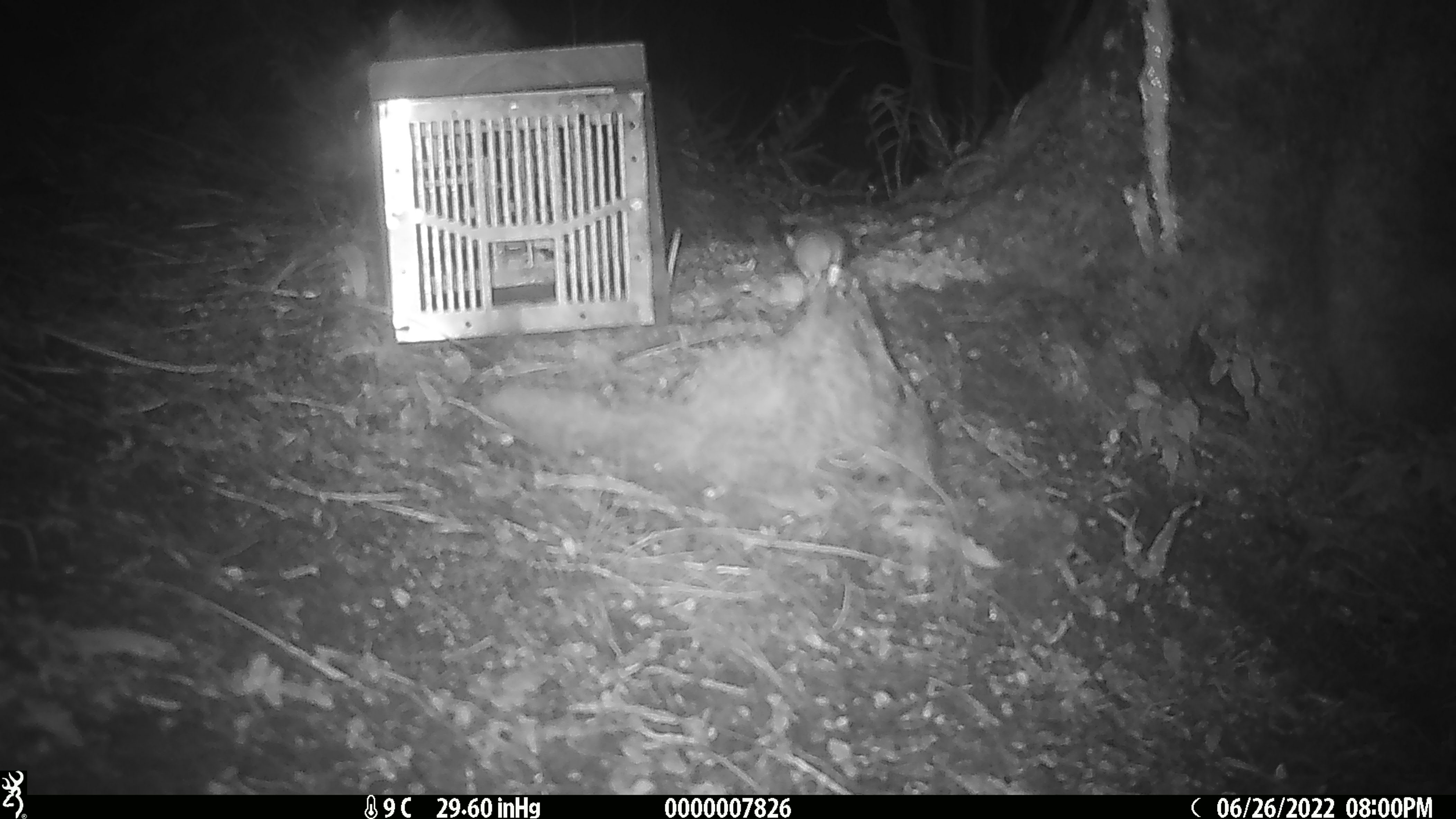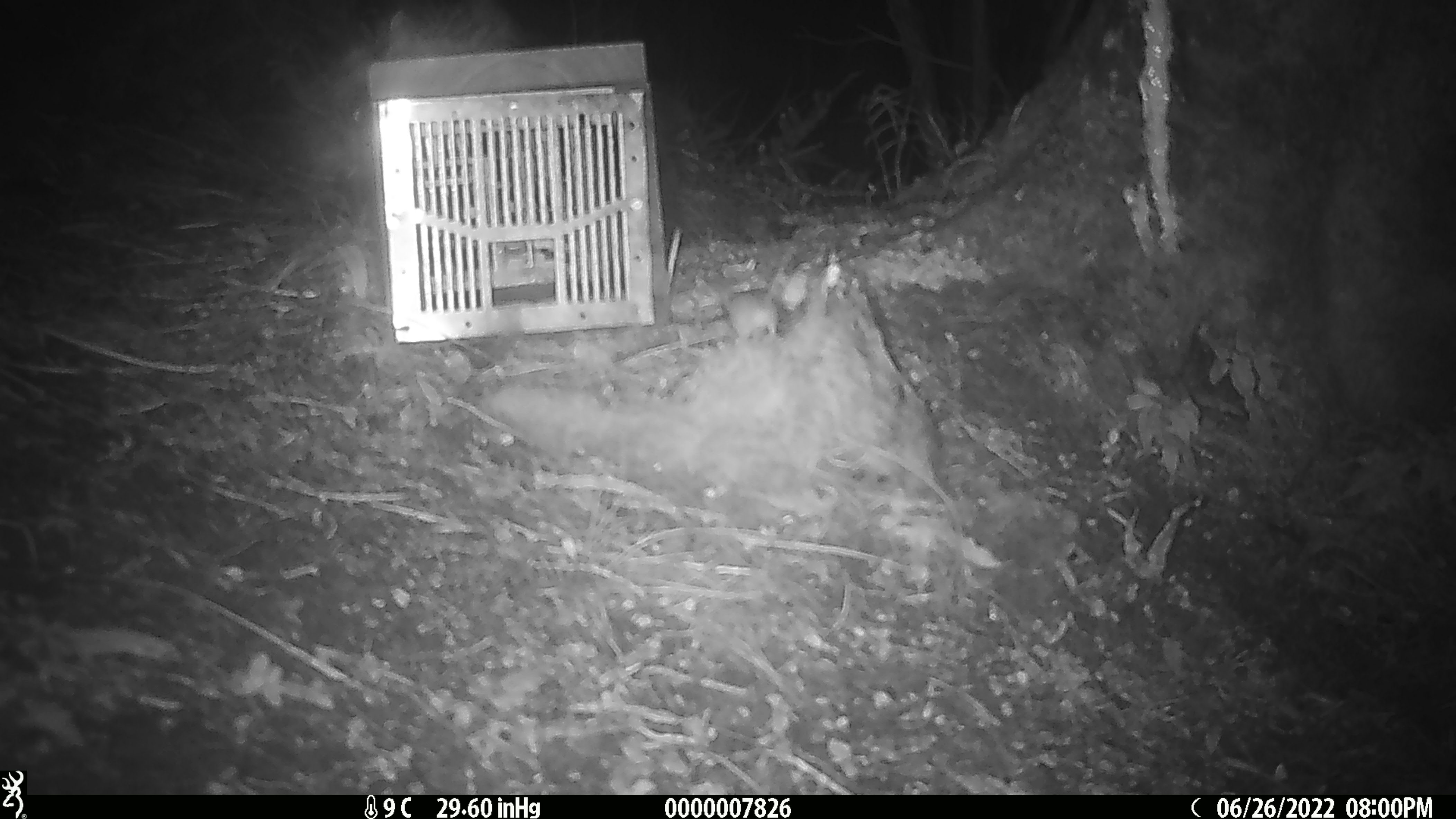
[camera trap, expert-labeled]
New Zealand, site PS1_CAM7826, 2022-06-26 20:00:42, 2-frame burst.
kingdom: Animalia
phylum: Chordata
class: Mammalia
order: Rodentia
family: Muridae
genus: Mus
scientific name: Mus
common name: mouse